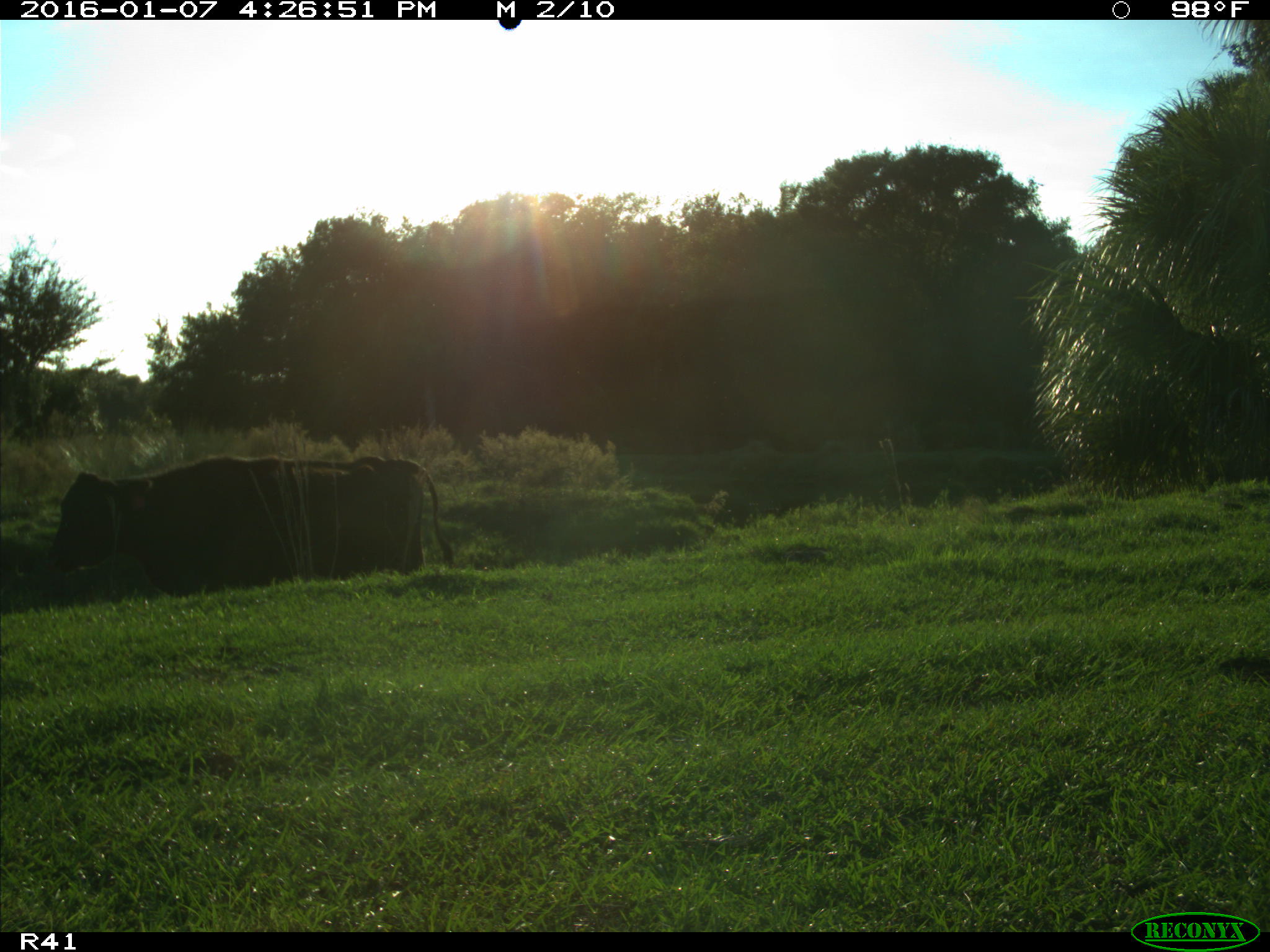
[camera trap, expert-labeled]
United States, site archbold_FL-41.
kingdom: Animalia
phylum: Chordata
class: Mammalia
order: Artiodactyla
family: Bovidae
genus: Bos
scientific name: Bos taurus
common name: domestic cow